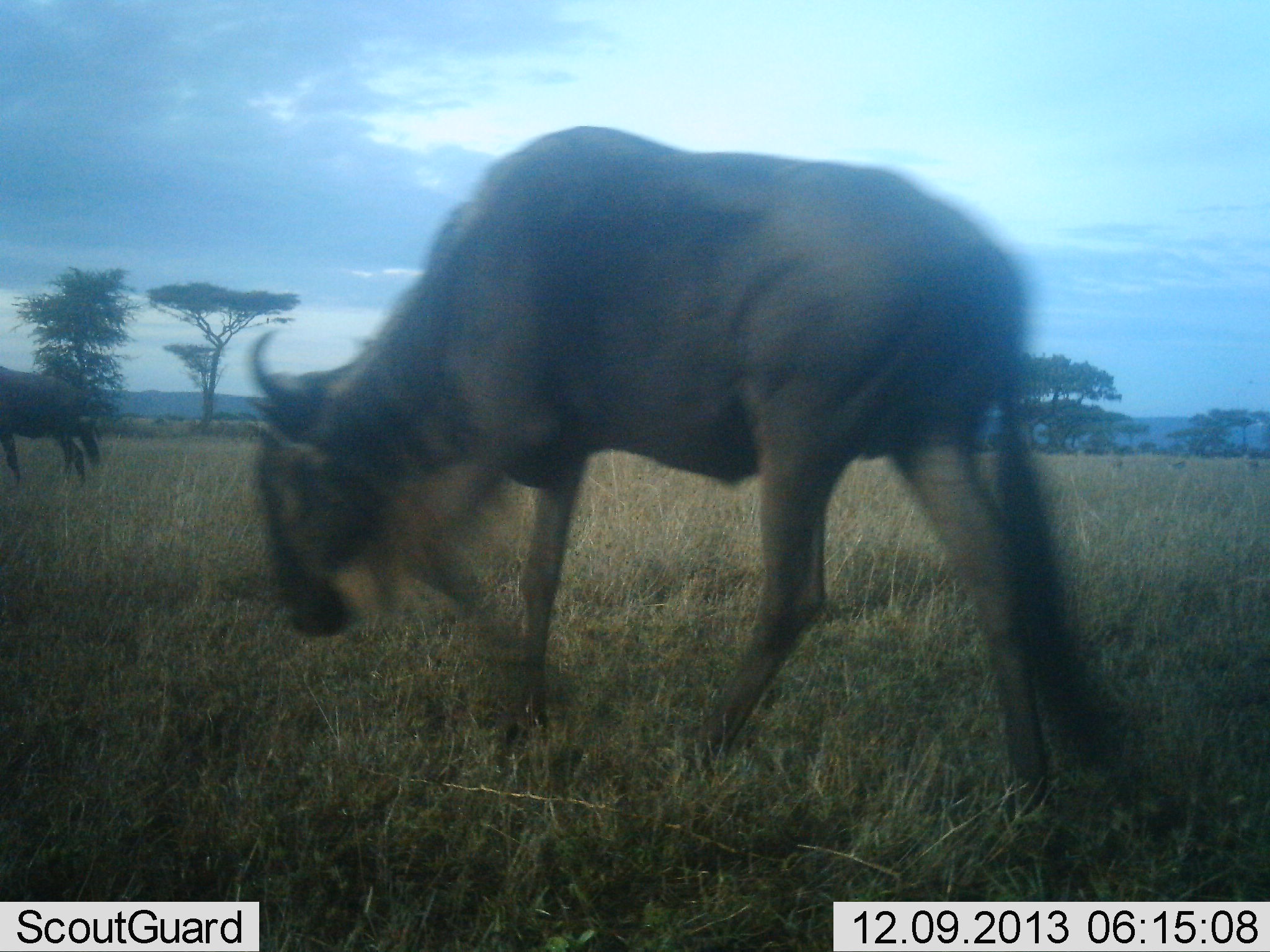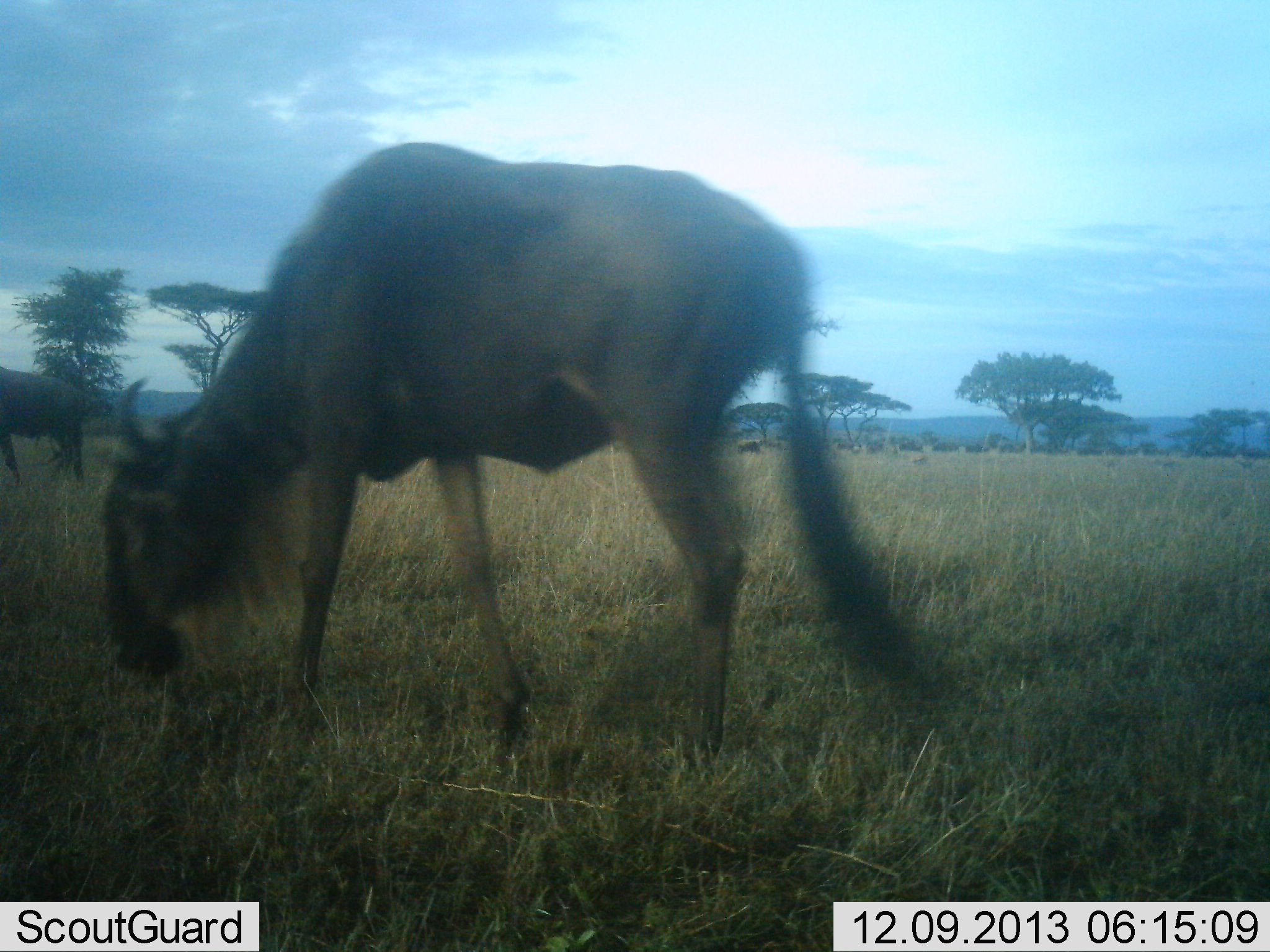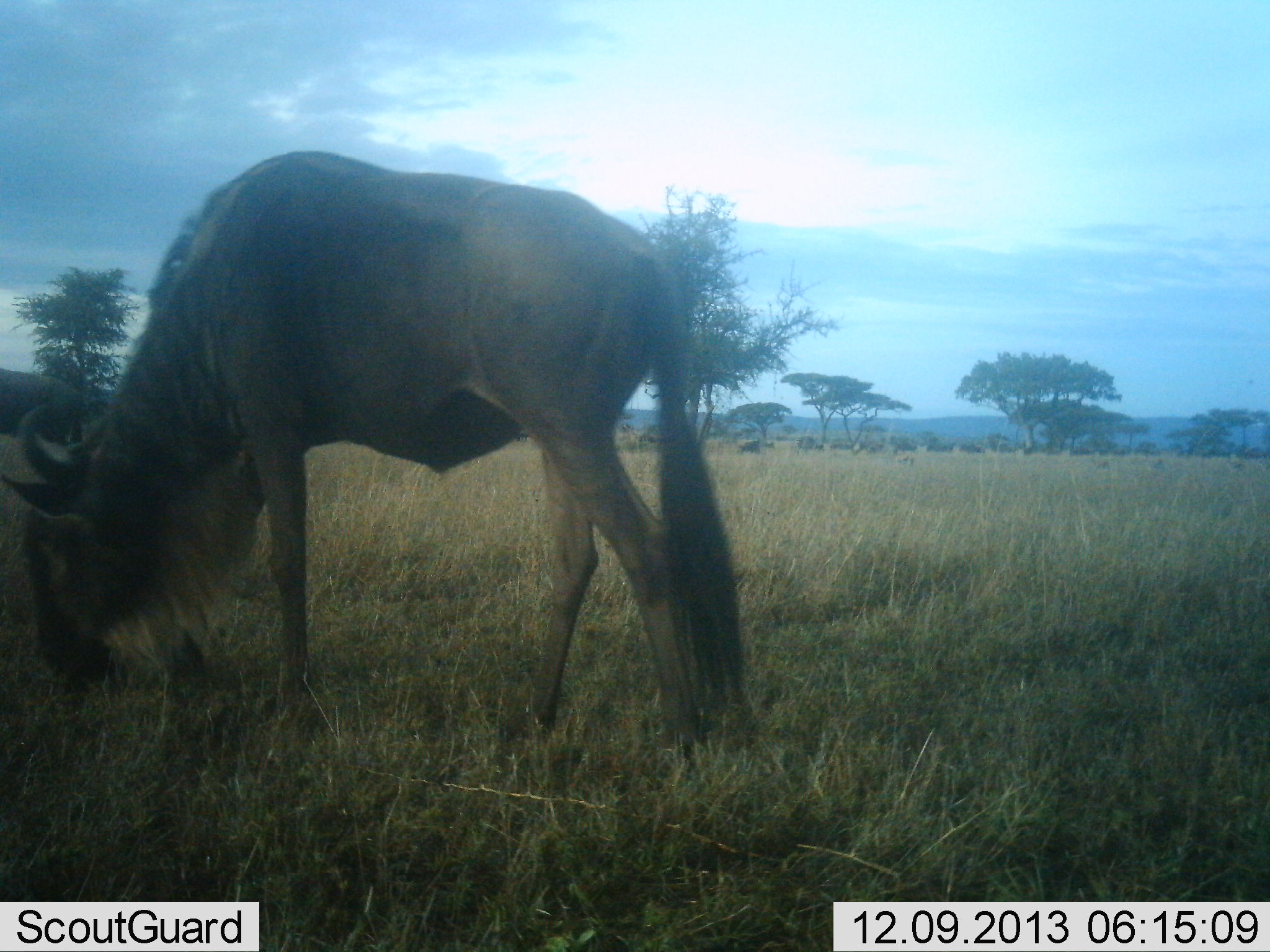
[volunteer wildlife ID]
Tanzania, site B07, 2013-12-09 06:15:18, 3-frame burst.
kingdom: Animalia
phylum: Chordata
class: Mammalia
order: Artiodactyla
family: Bovidae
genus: Connochaetes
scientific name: Connochaetes taurinus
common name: blue wildebeest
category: wildebeest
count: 2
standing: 21%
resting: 0%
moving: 66%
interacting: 0%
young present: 0%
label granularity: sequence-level